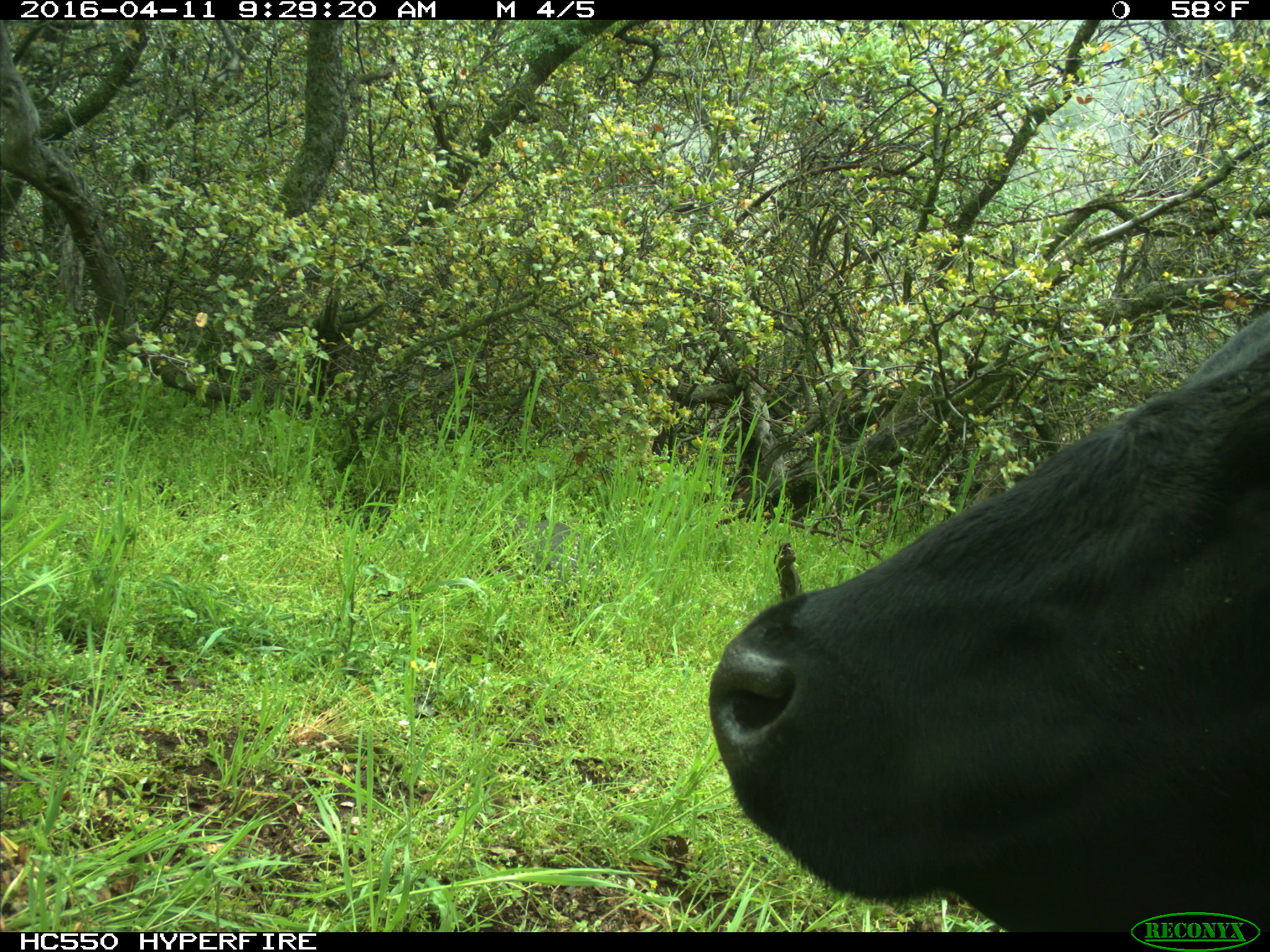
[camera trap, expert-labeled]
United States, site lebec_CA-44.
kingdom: Animalia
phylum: Chordata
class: Mammalia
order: Artiodactyla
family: Bovidae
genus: Bos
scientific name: Bos taurus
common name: domestic cow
Bos taurus (domestic cow).